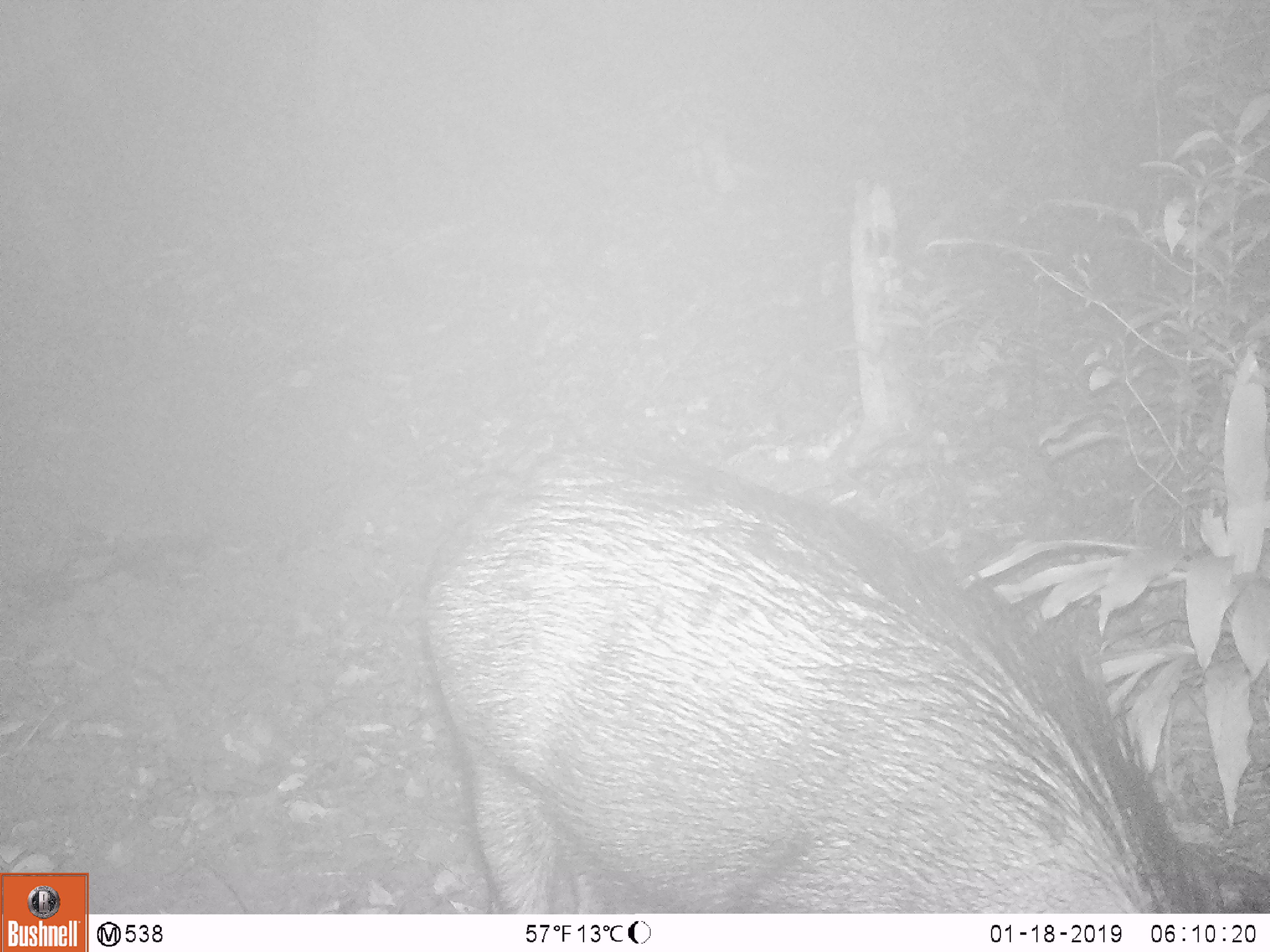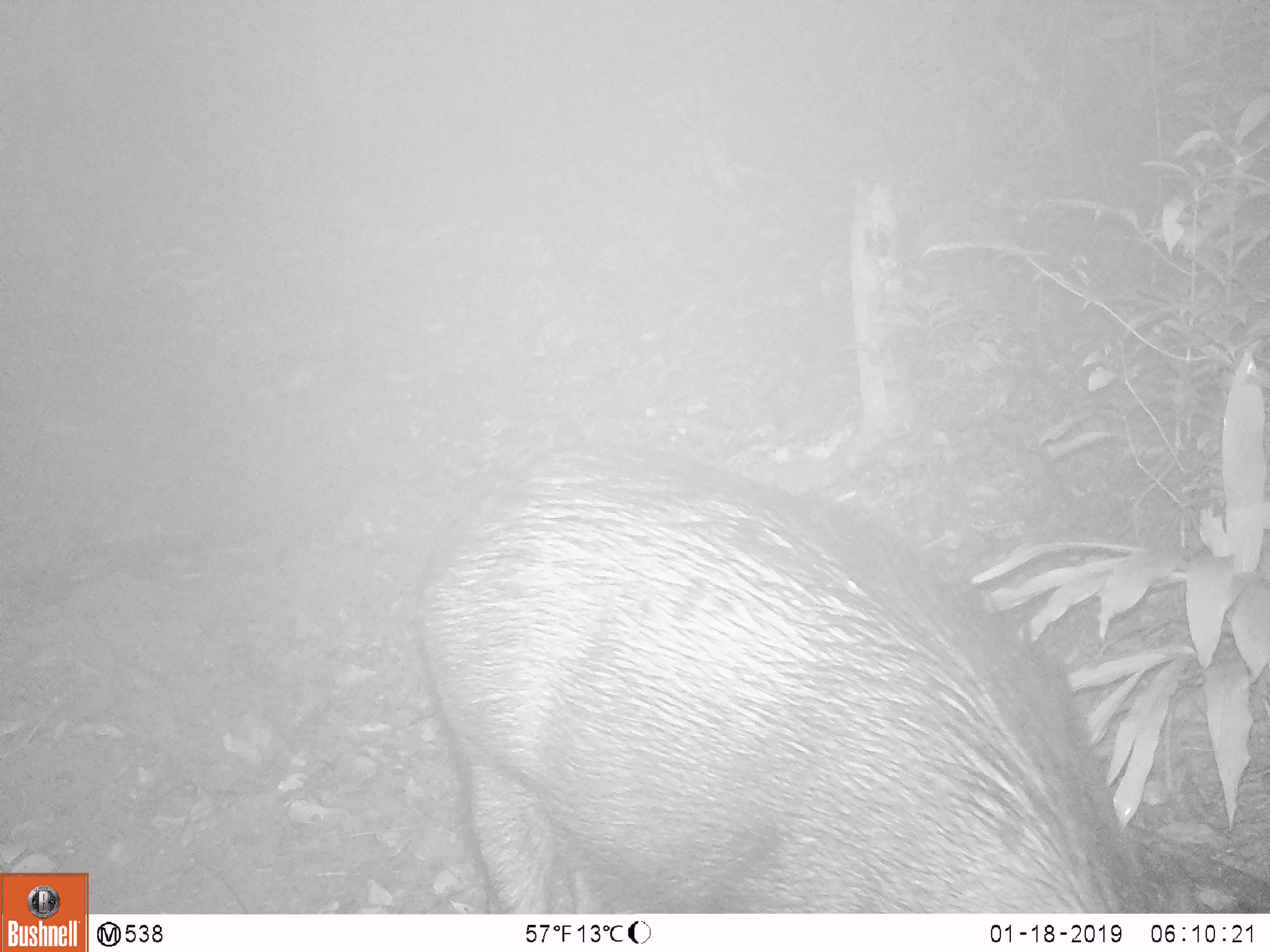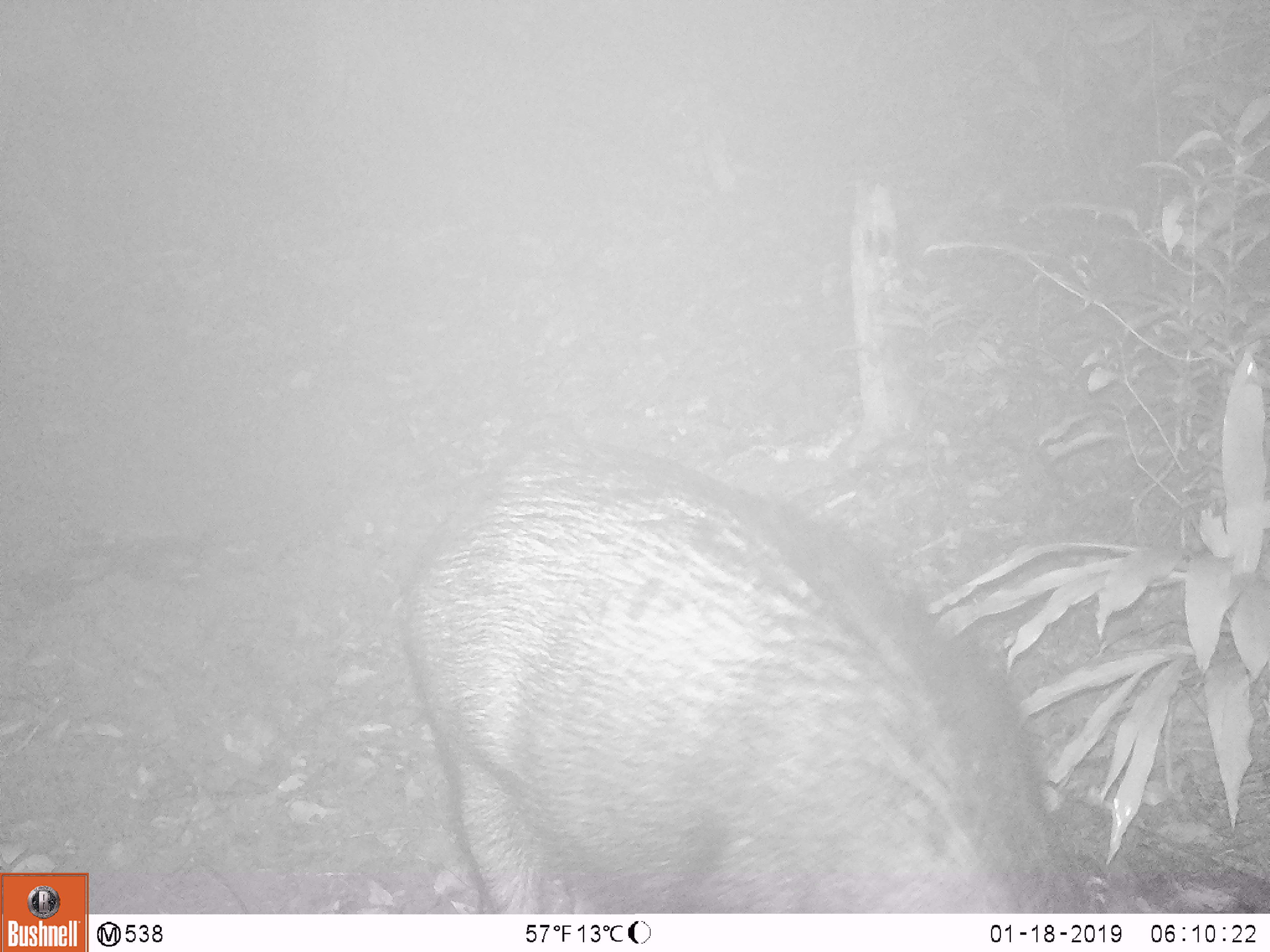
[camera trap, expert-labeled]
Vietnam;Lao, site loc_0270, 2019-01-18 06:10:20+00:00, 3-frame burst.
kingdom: Animalia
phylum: Chordata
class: Mammalia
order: Artiodactyla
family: Suidae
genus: Sus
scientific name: Sus scrofa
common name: eurasian wild pig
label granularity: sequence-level